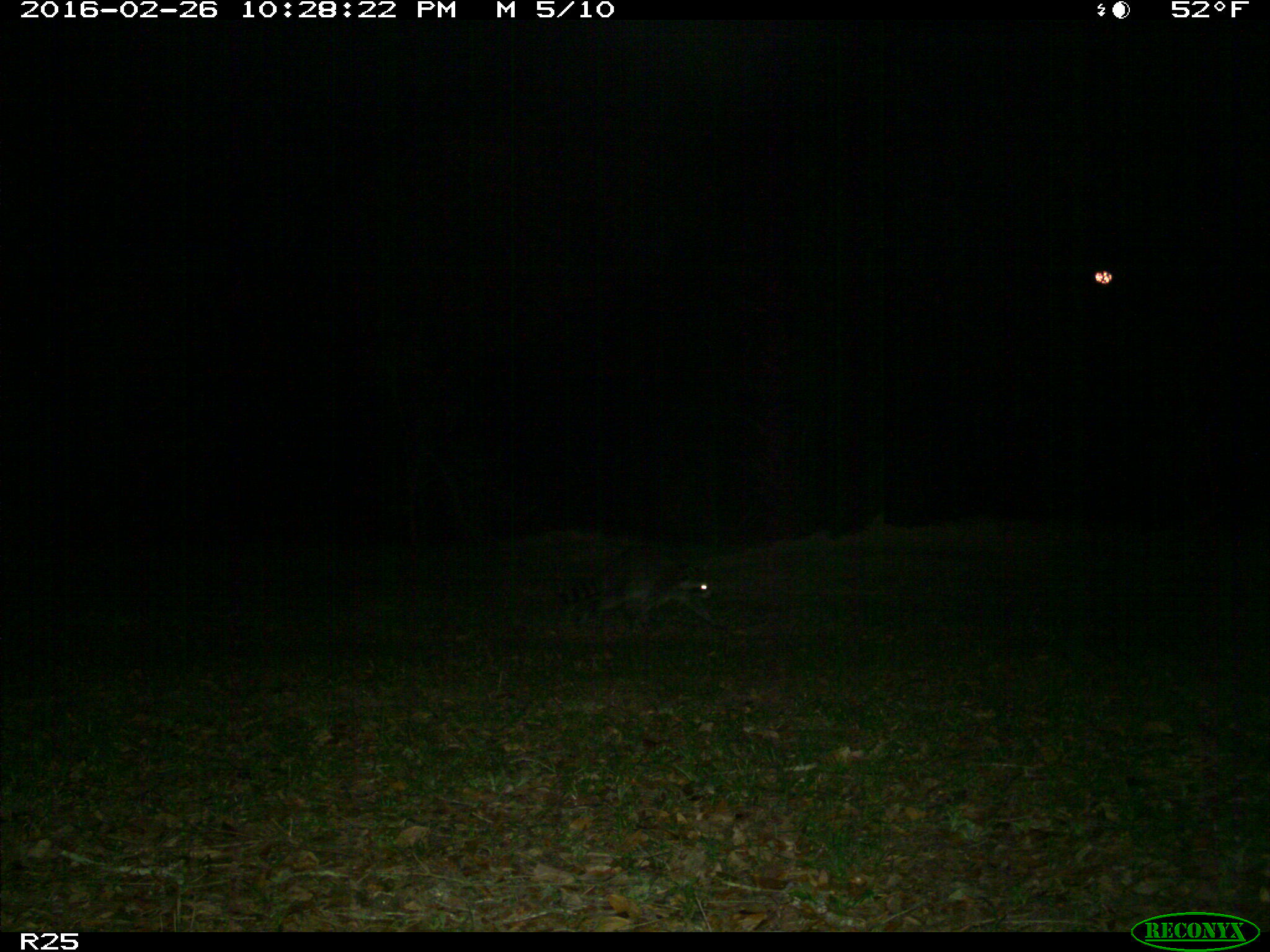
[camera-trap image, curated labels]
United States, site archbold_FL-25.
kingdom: Animalia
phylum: Chordata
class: Mammalia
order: Carnivora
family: Procyonidae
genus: Procyon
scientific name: Procyon lotor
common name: common raccoon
Procyon lotor (common raccoon).